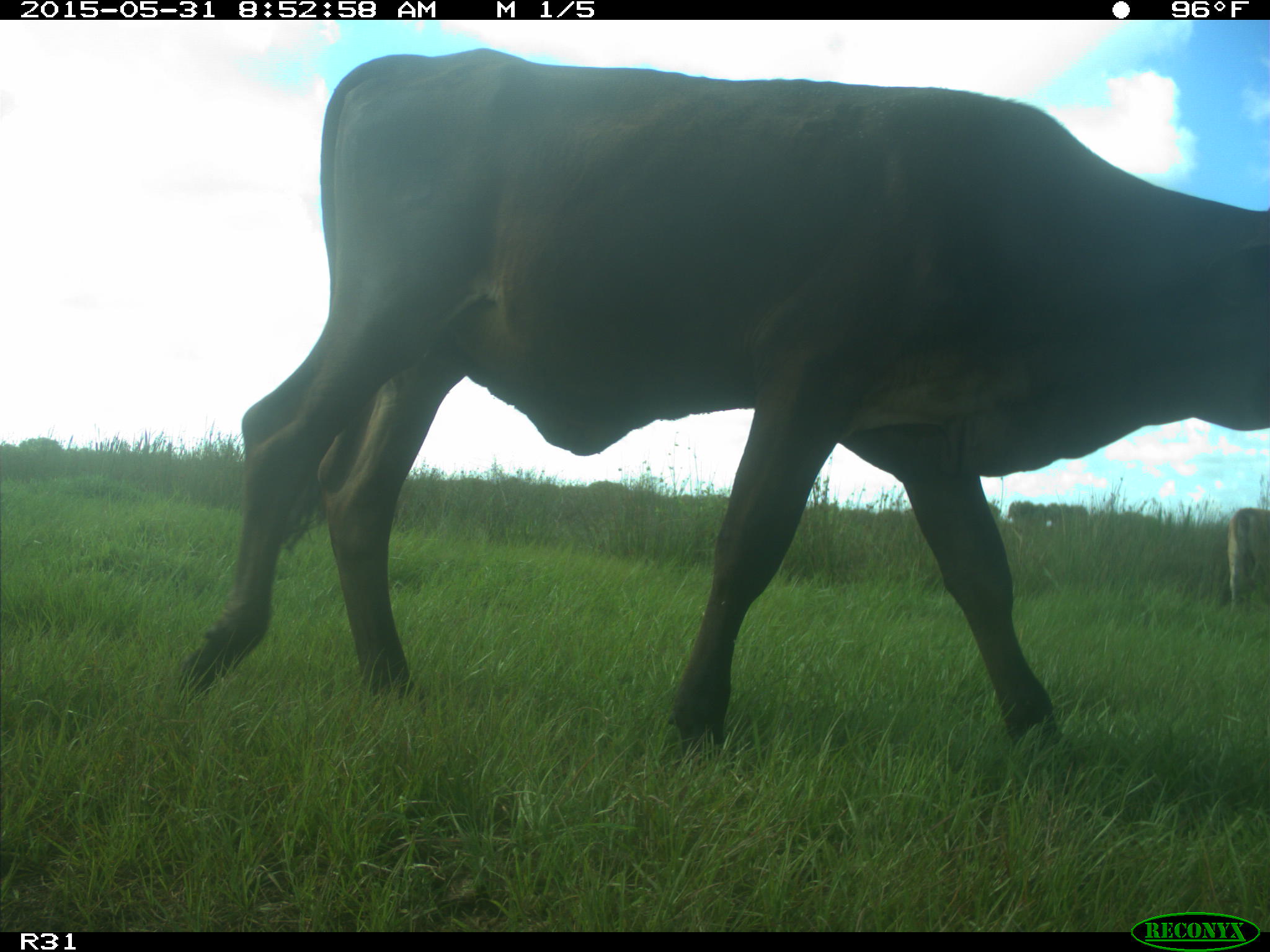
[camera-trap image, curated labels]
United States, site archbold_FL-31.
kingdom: Animalia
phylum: Chordata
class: Mammalia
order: Artiodactyla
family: Bovidae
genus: Bos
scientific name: Bos taurus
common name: domestic cow